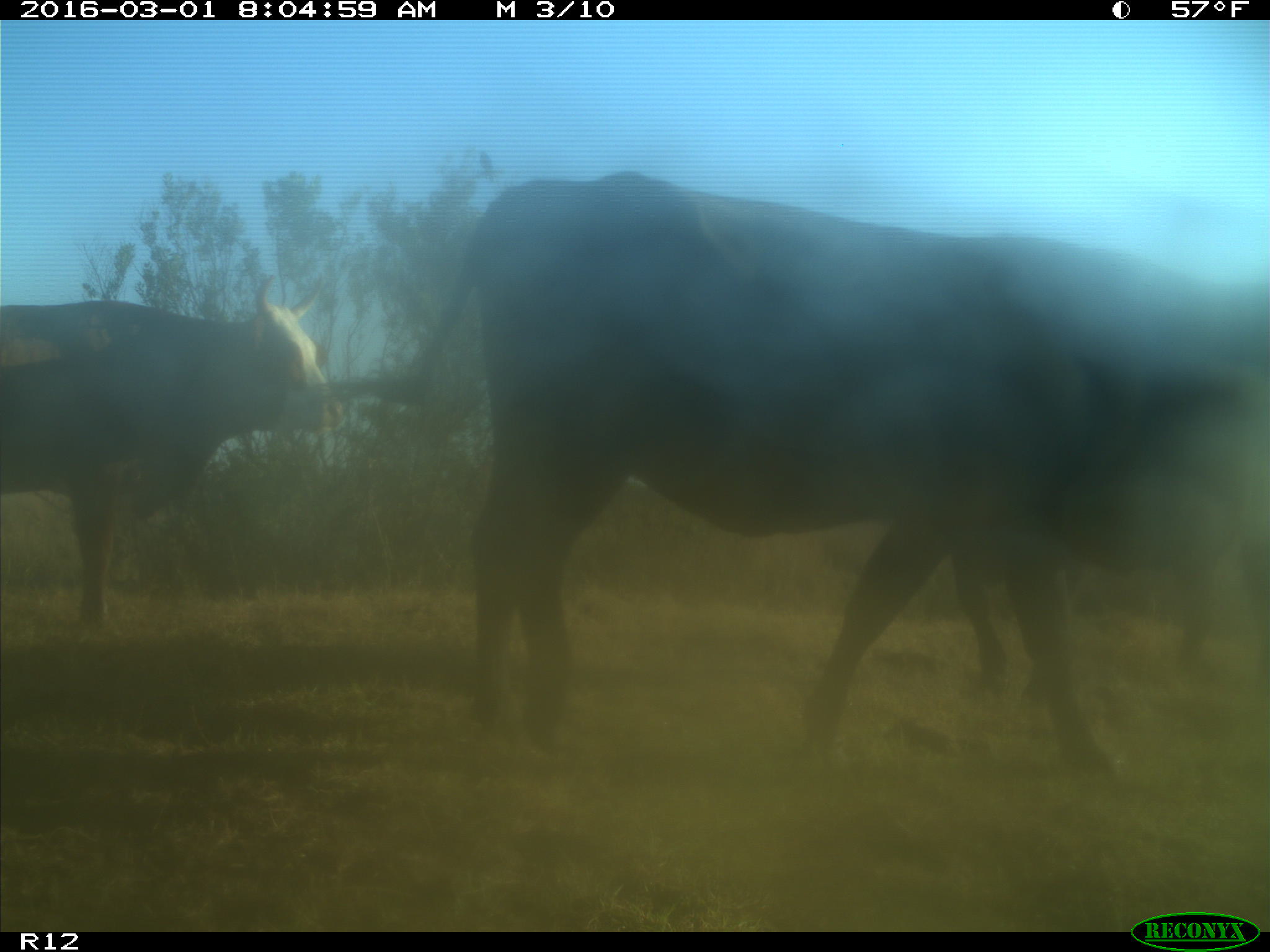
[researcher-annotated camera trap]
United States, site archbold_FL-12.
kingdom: Animalia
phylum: Chordata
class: Mammalia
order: Artiodactyla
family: Bovidae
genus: Bos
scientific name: Bos taurus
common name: domestic cow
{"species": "Bos taurus (domestic cow)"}